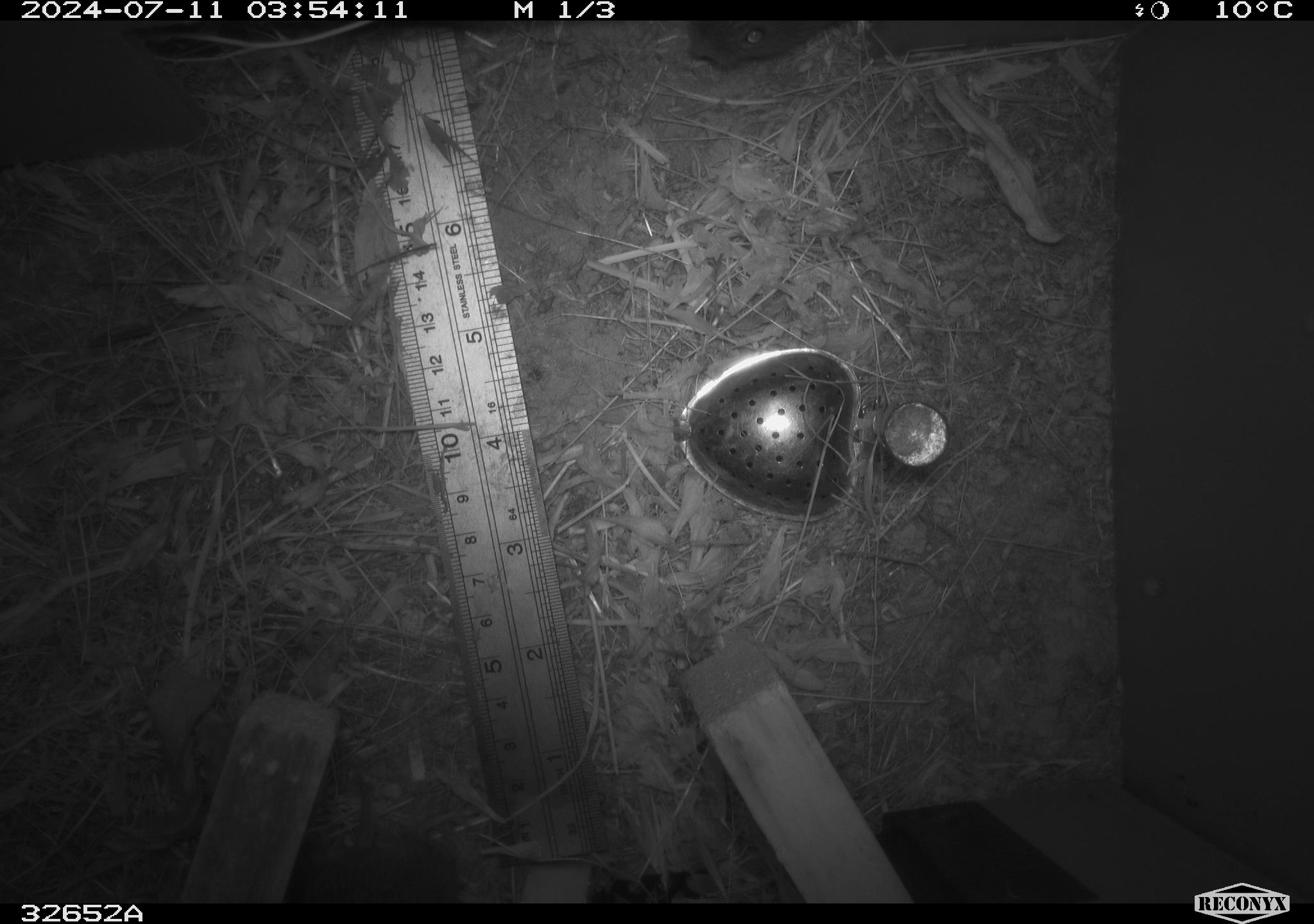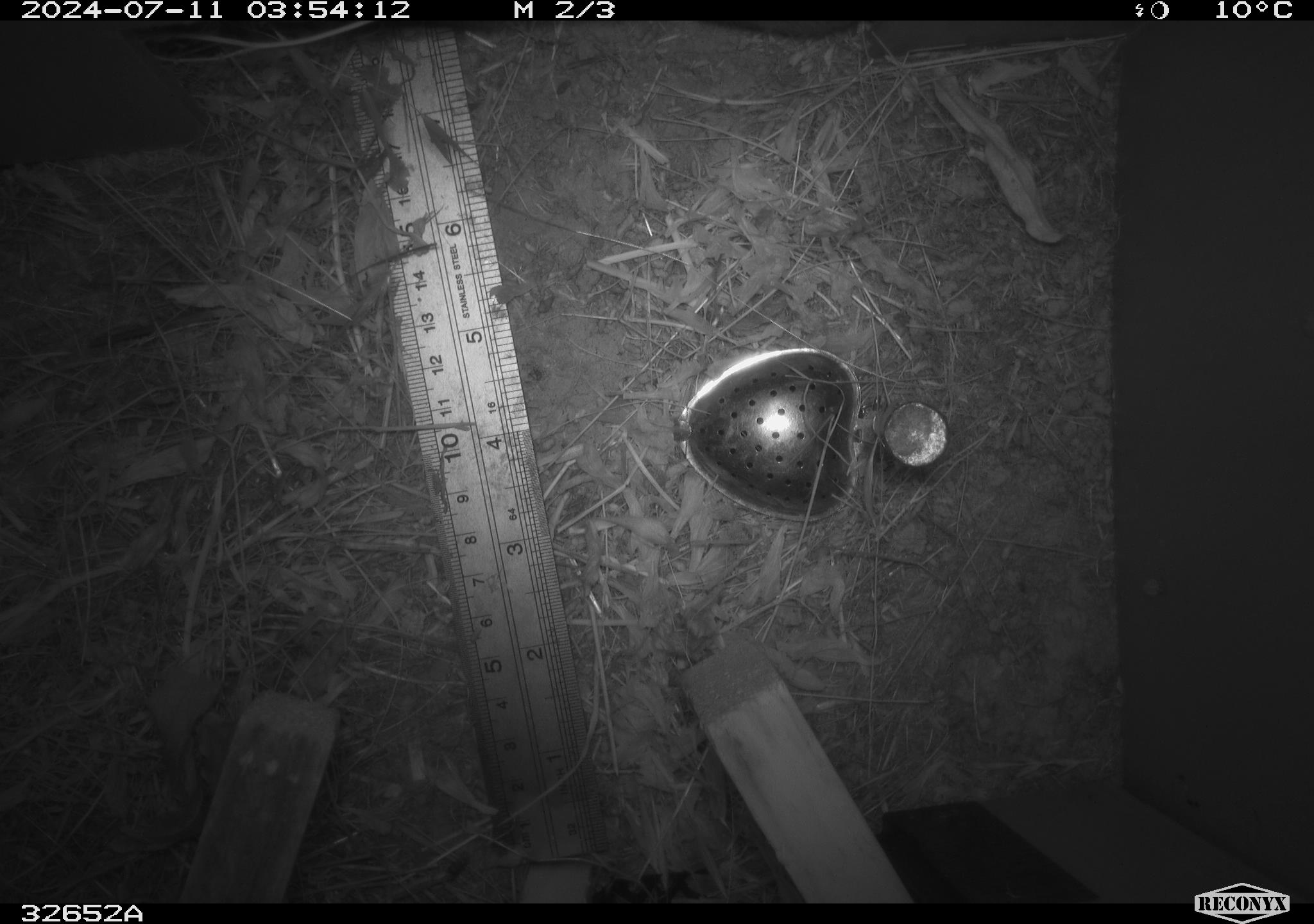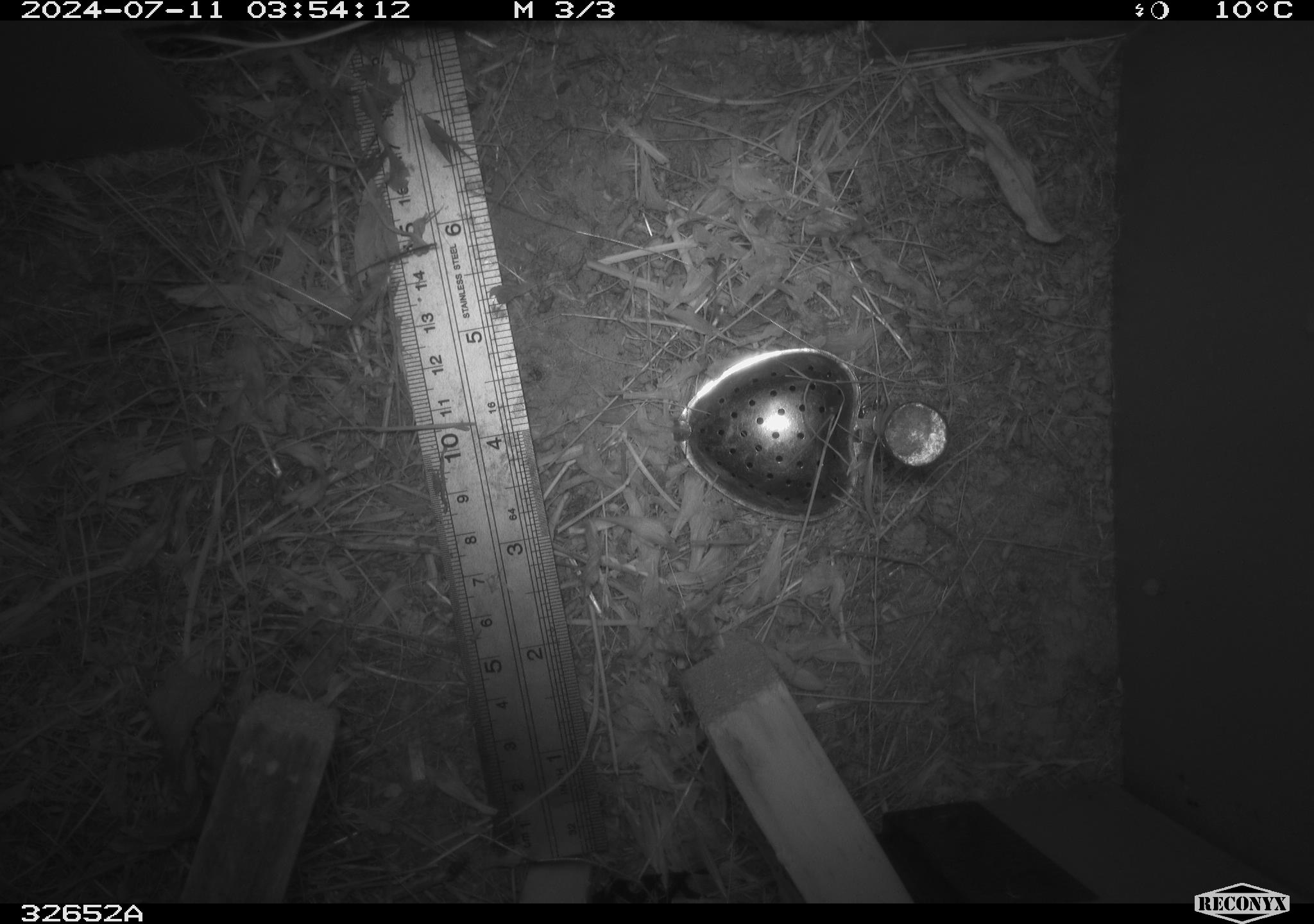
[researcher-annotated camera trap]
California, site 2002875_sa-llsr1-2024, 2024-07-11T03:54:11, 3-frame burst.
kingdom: Animalia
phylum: Chordata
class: Mammalia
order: Rodentia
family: Cricetidae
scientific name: Arvicolinae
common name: voles, lemmings, and muskrats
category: arvicolinae subfamily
Arvicolinae subfamily (voles, lemmings, and muskrats) (Arvicolinae).